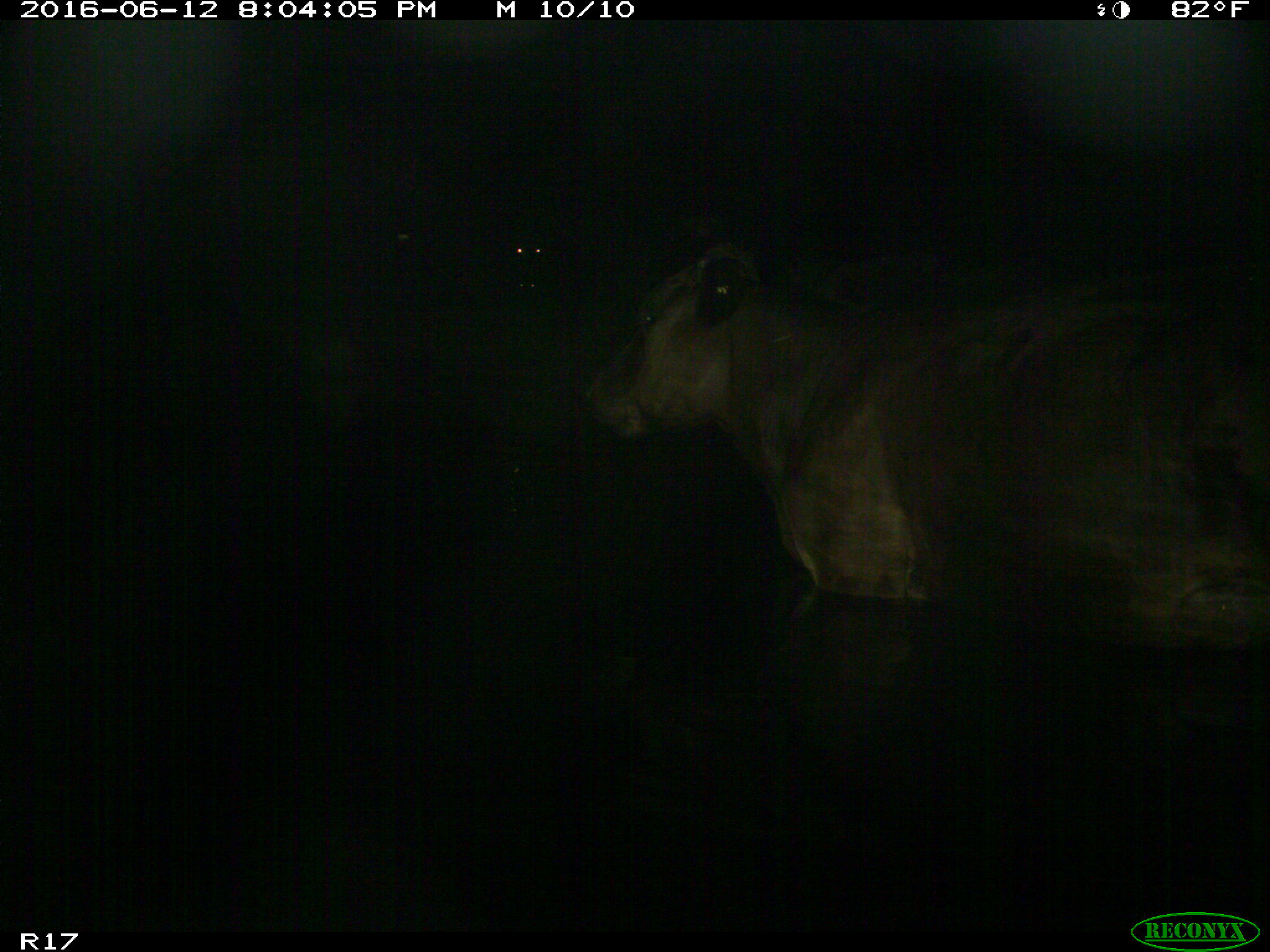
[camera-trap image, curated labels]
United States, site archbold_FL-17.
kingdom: Animalia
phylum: Chordata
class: Mammalia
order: Artiodactyla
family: Bovidae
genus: Bos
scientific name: Bos taurus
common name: domestic cow